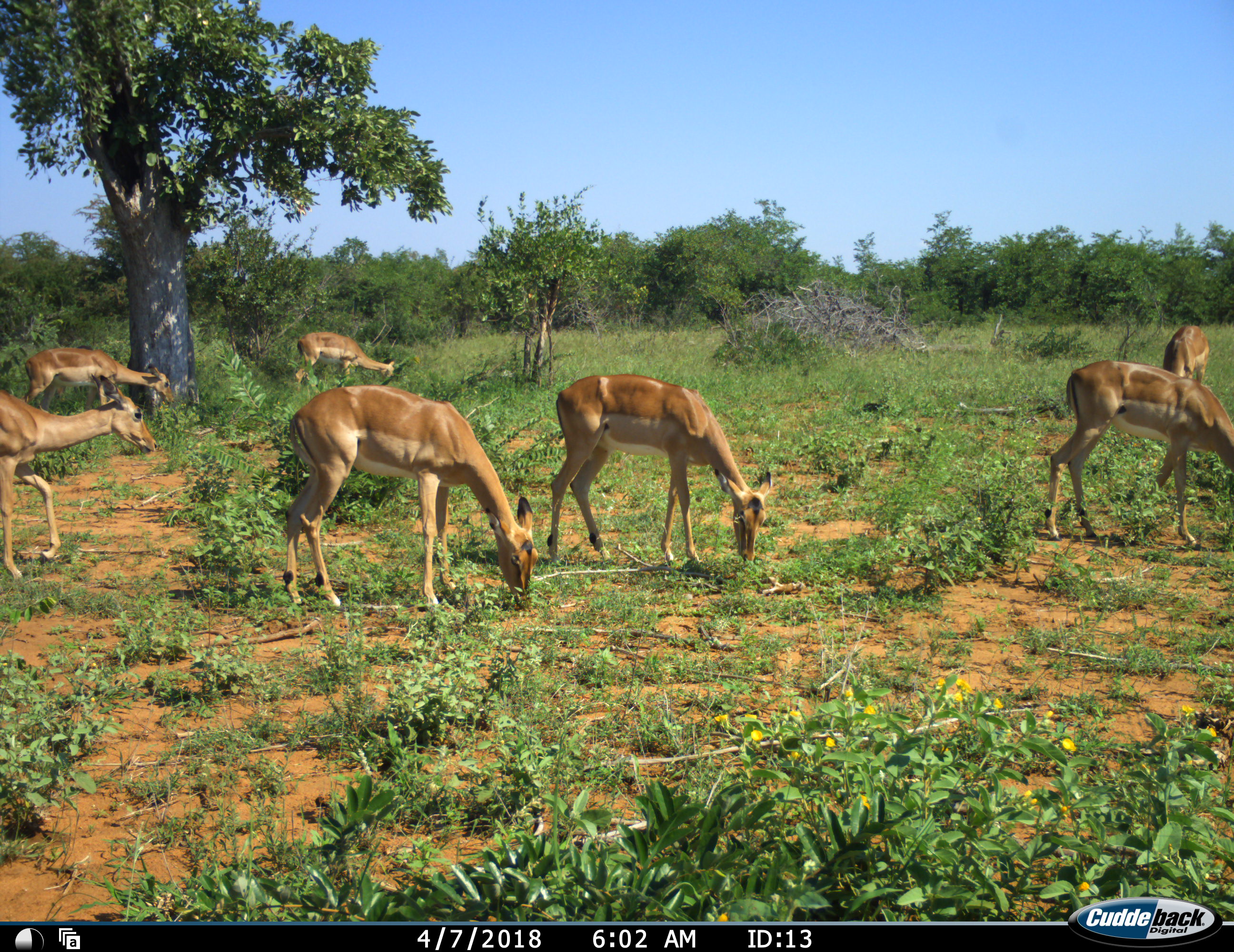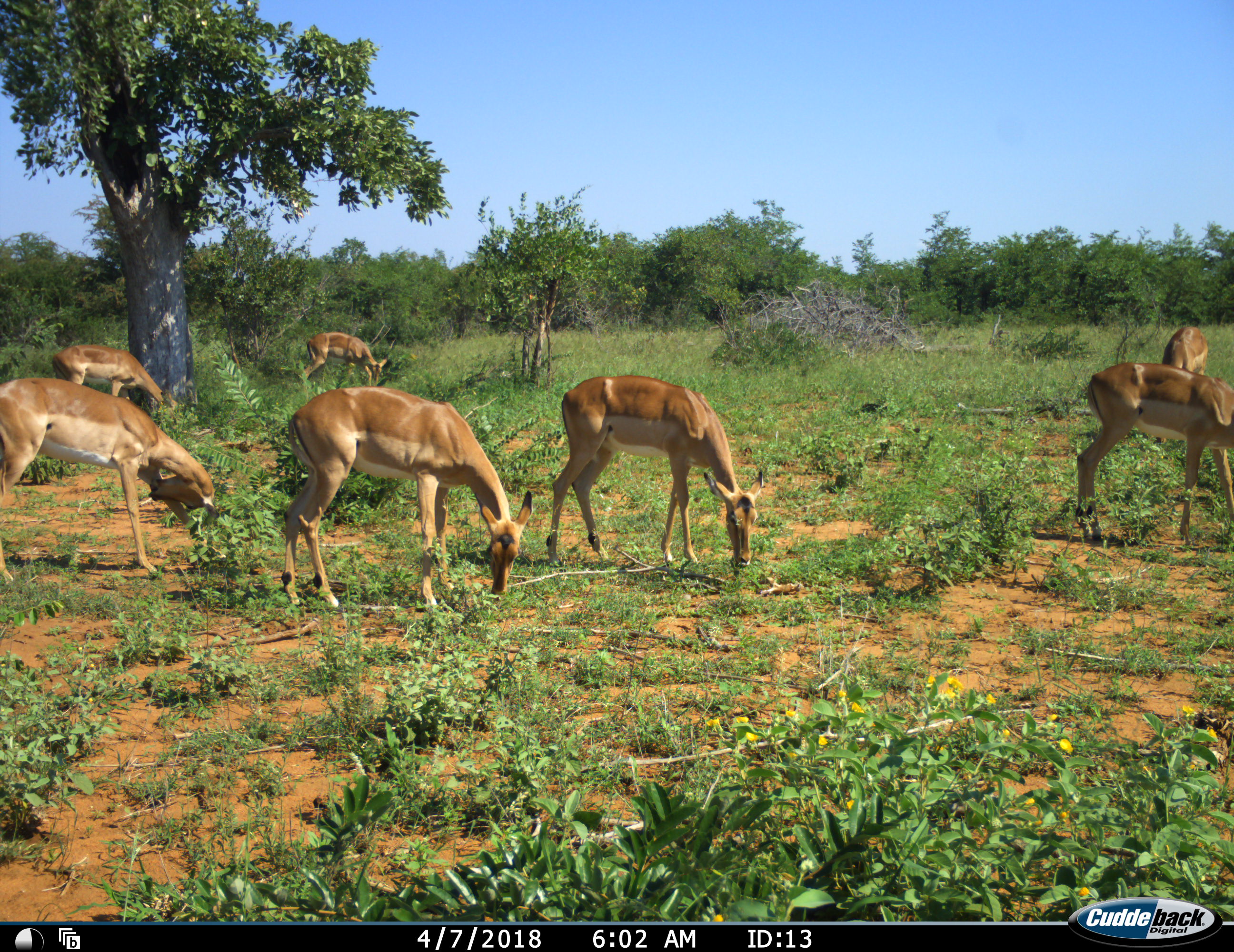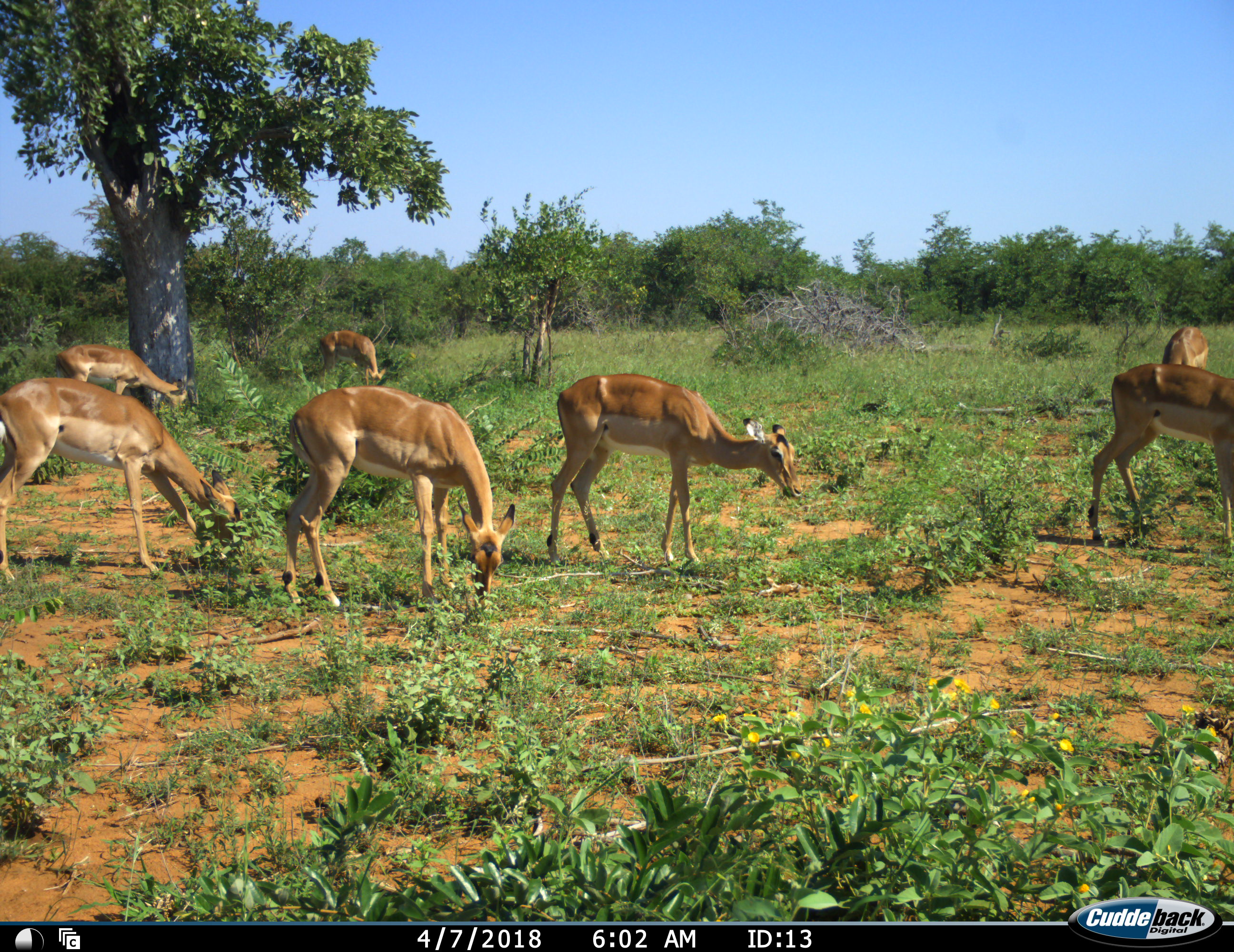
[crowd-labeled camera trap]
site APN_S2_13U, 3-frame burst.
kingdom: Animalia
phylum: Chordata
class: Mammalia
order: Artiodactyla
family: Bovidae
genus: Aepyceros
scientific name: Aepyceros melampus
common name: impala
Impala (Aepyceros melampus), count 7. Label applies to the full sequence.